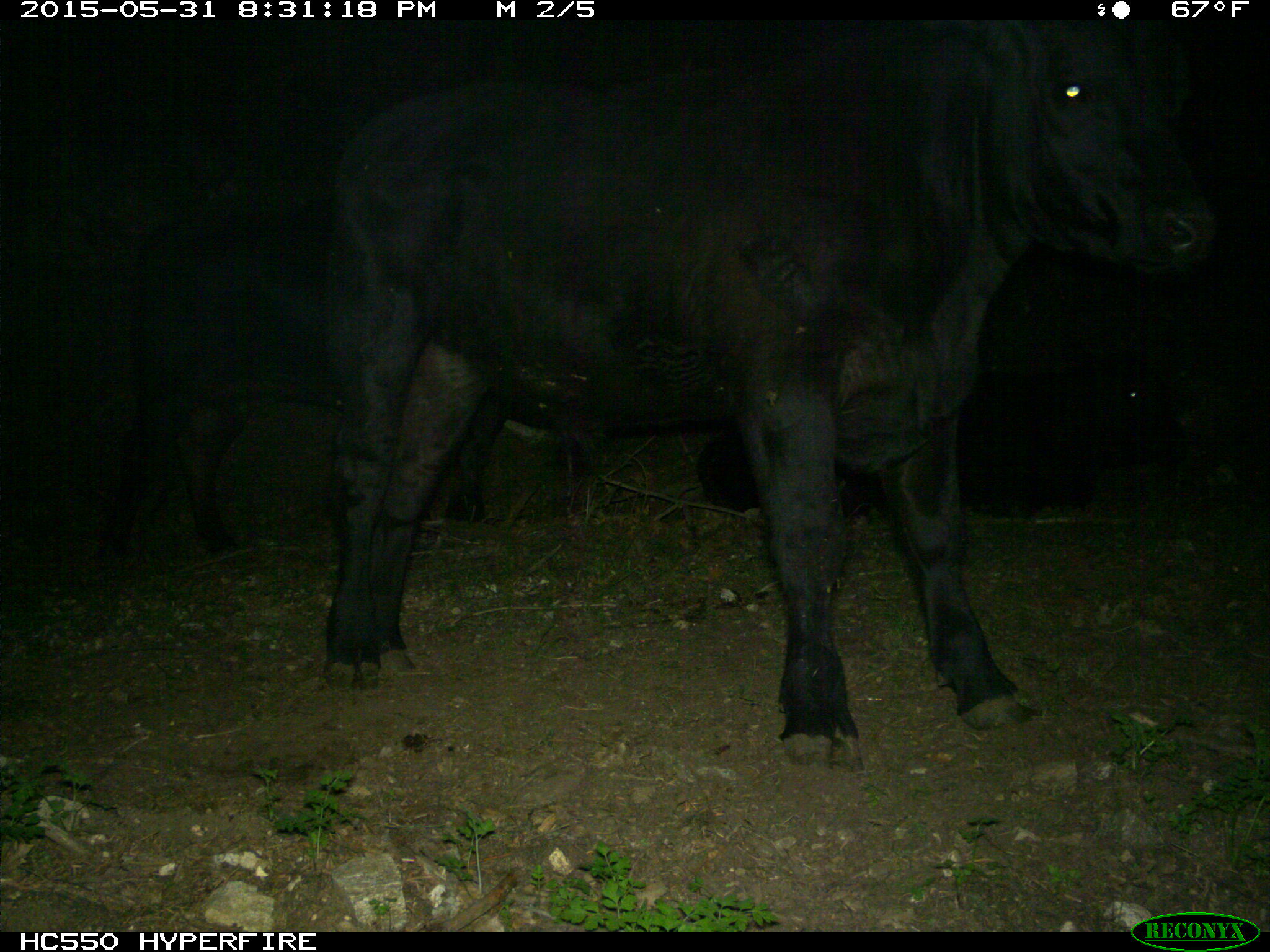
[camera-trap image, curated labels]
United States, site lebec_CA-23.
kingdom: Animalia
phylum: Chordata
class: Mammalia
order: Artiodactyla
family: Bovidae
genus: Bos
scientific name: Bos taurus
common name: domestic cow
Bos taurus (domestic cow).